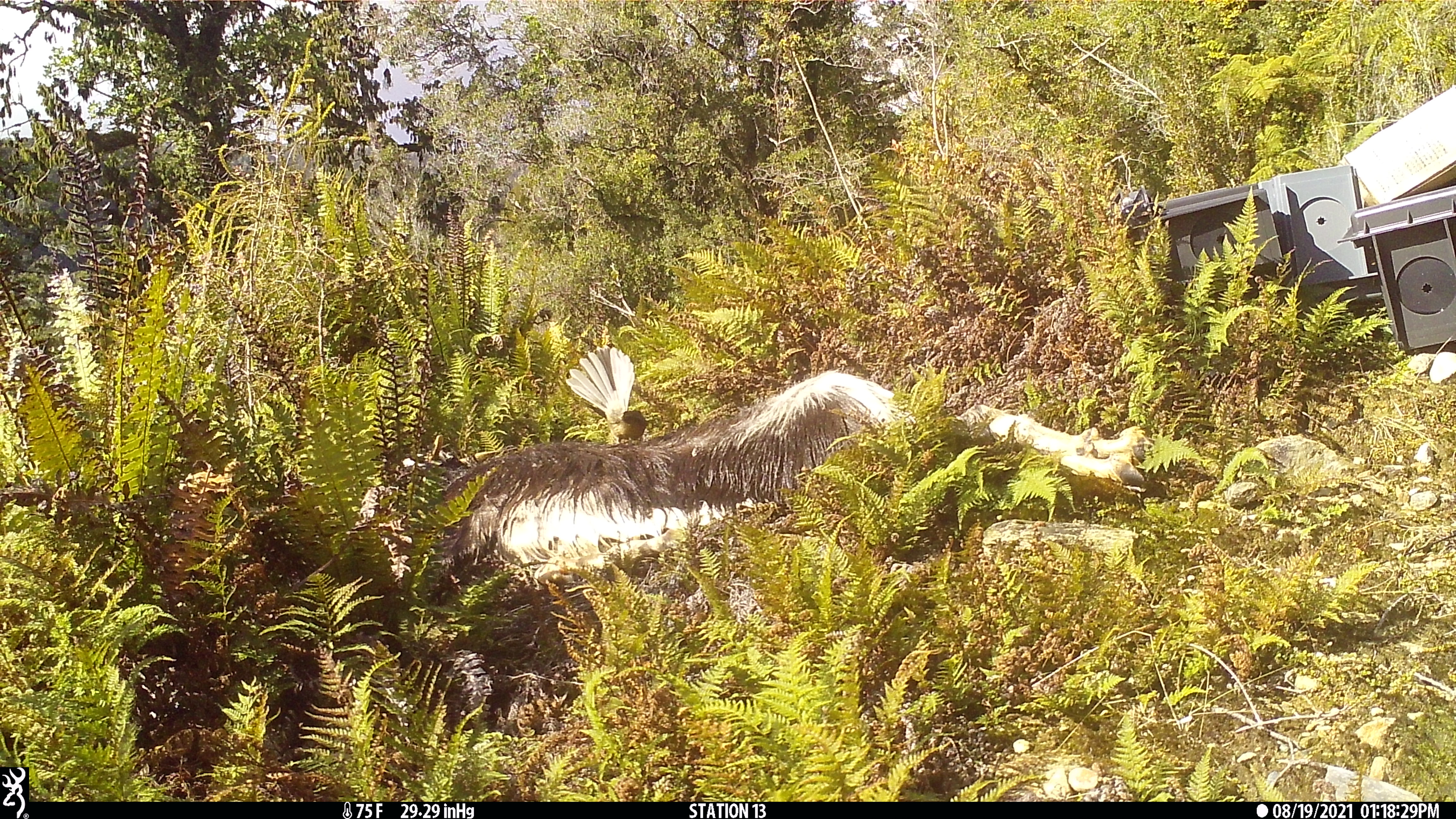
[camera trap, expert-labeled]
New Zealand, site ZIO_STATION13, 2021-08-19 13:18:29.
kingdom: Animalia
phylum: Chordata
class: Aves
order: Passeriformes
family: Rhipiduridae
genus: Rhipidura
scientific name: Rhipidura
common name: fantails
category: fantail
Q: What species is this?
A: Fantail (fantails) (Rhipidura).